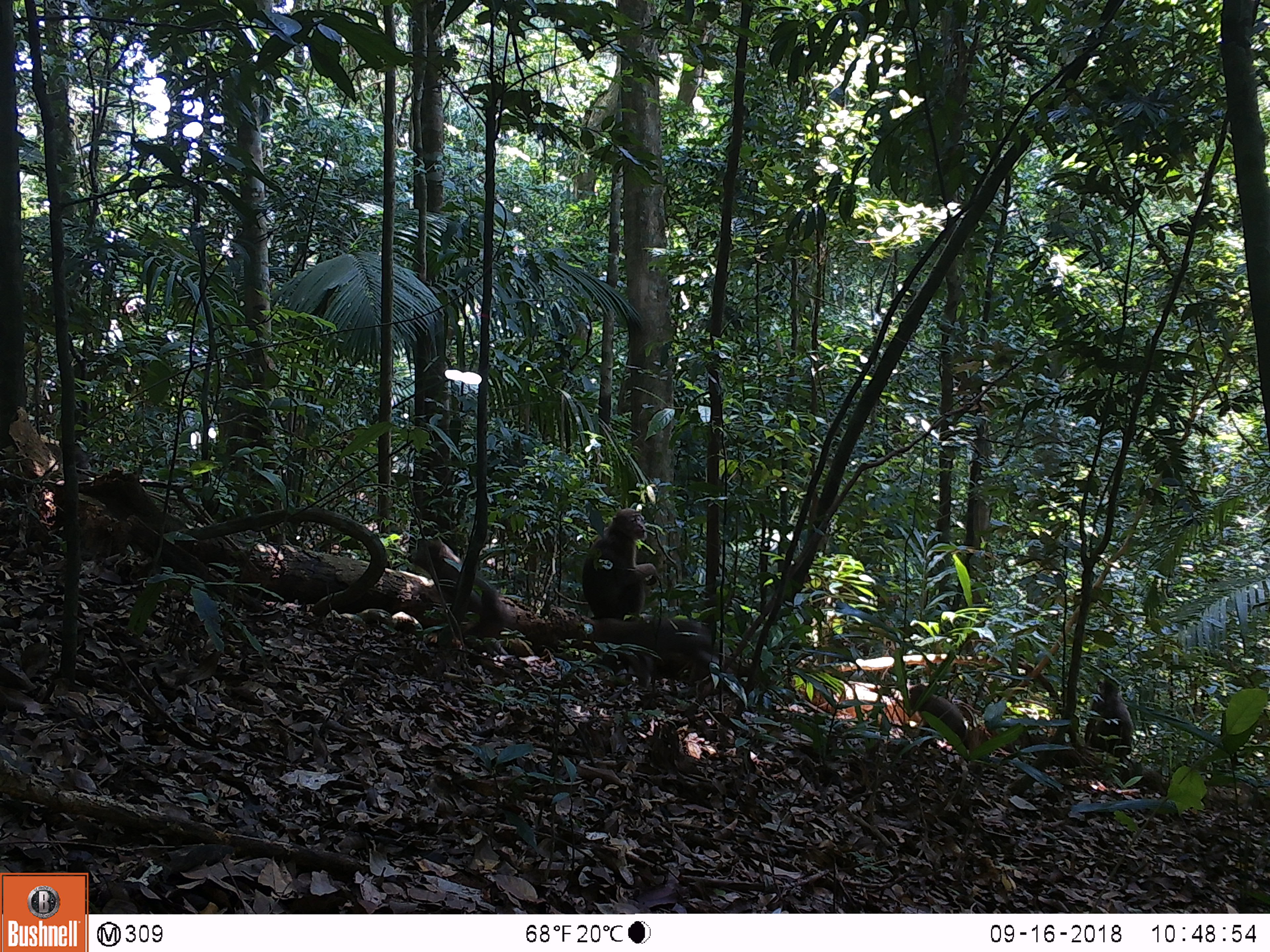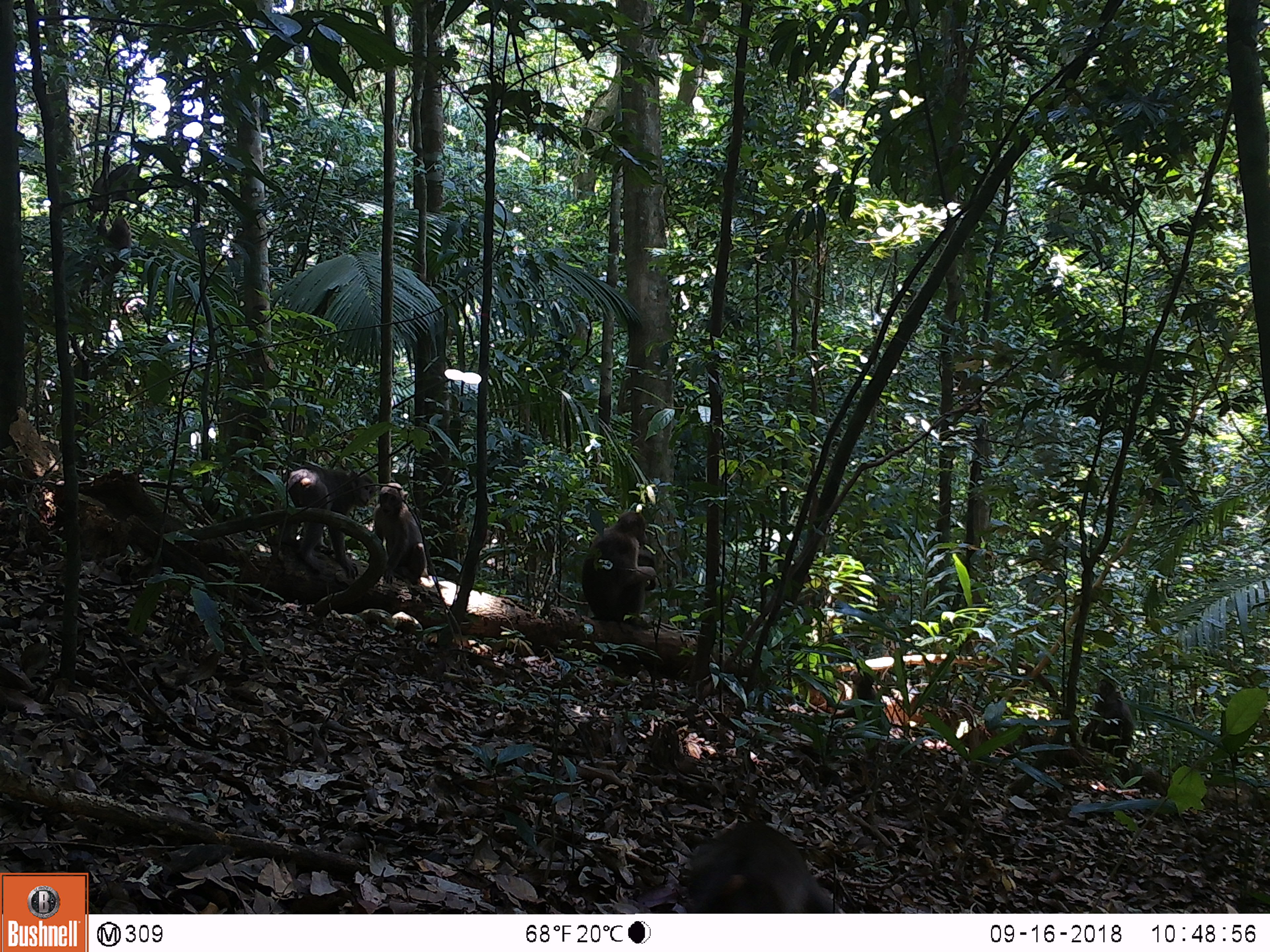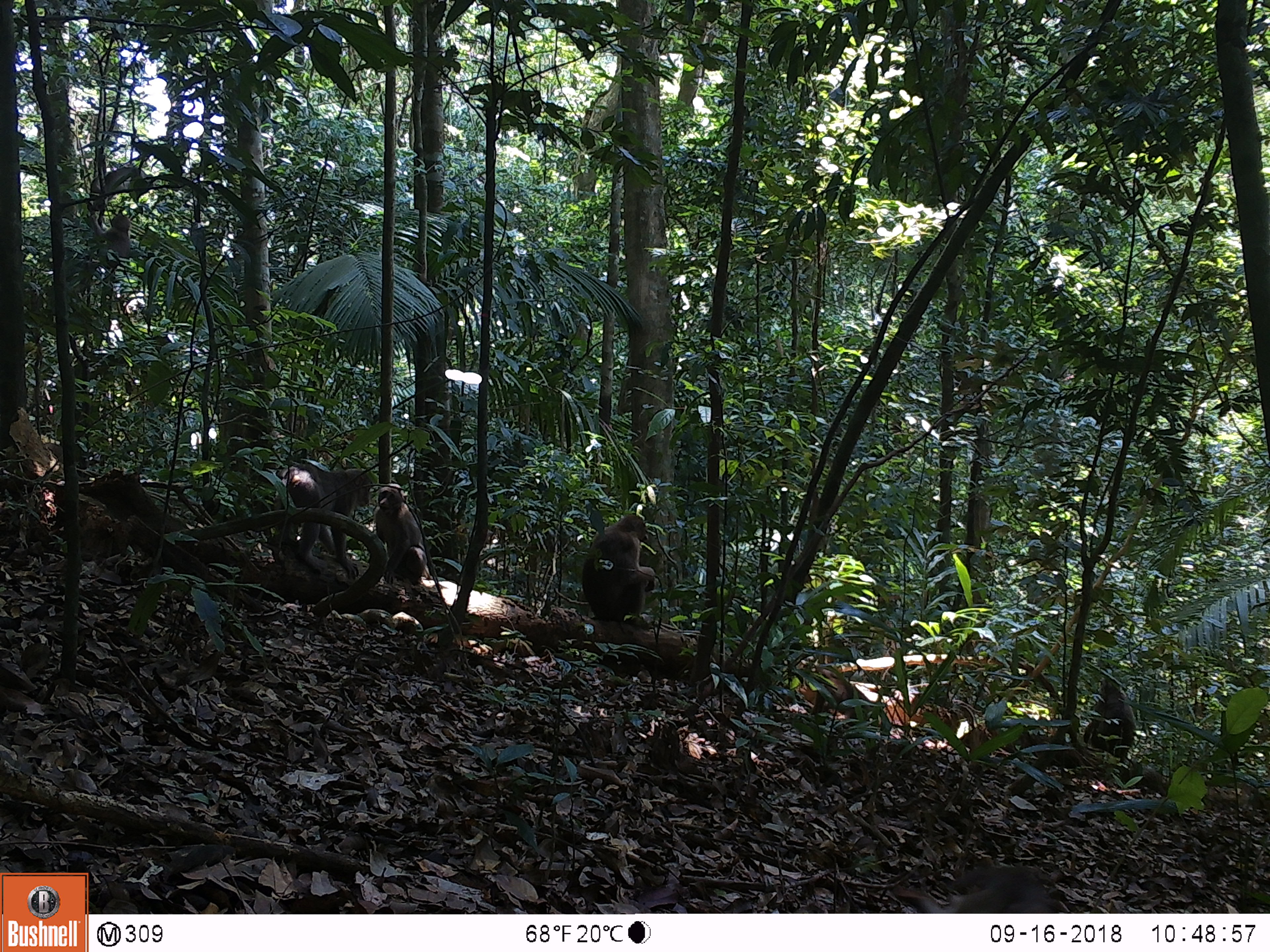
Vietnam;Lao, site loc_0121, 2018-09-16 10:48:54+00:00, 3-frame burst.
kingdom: Animalia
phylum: Chordata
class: Mammalia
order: Primates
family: Cercopithecidae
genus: Macaca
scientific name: Macaca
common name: macaques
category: assam or rhesus macaque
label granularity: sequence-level